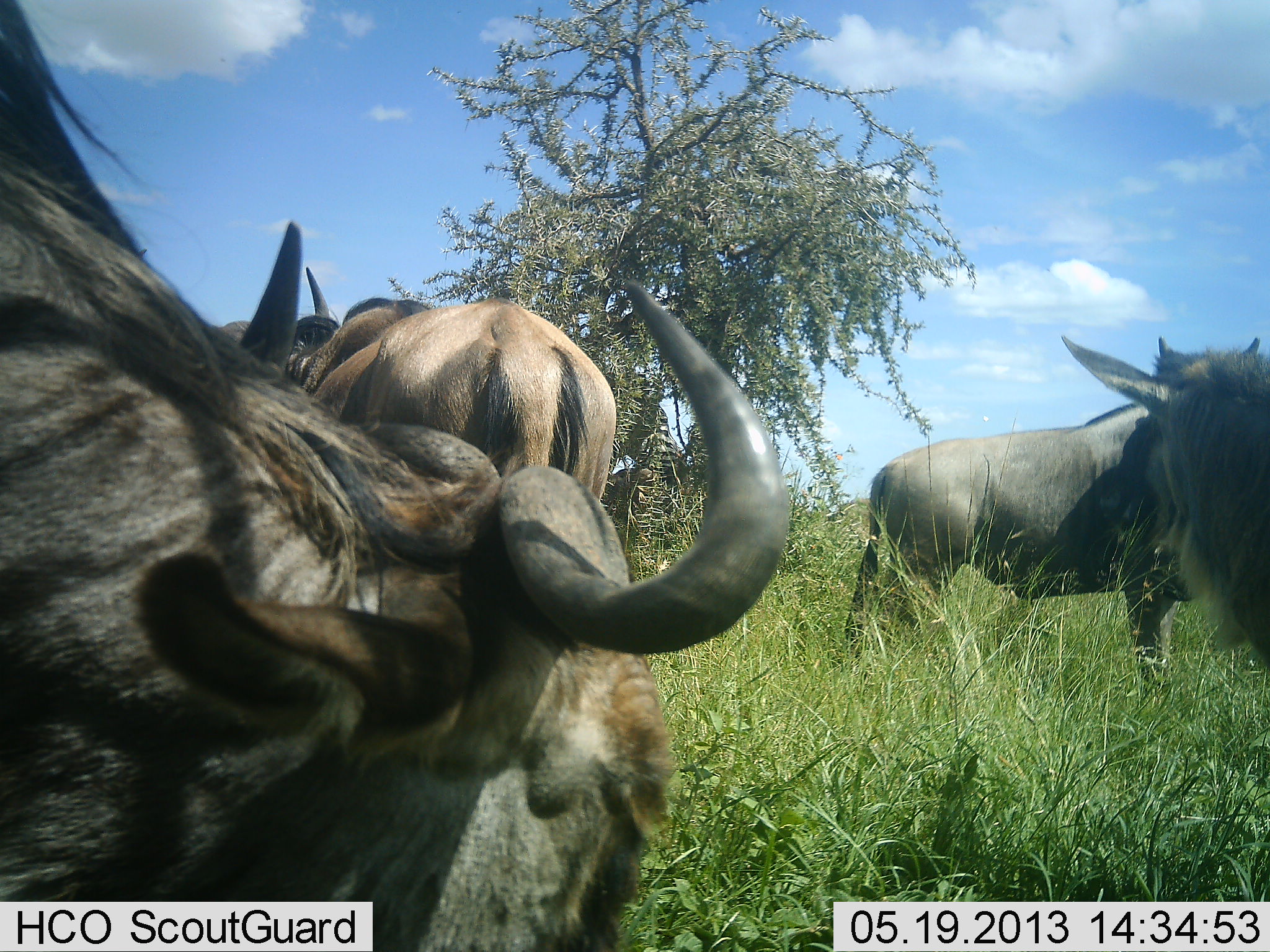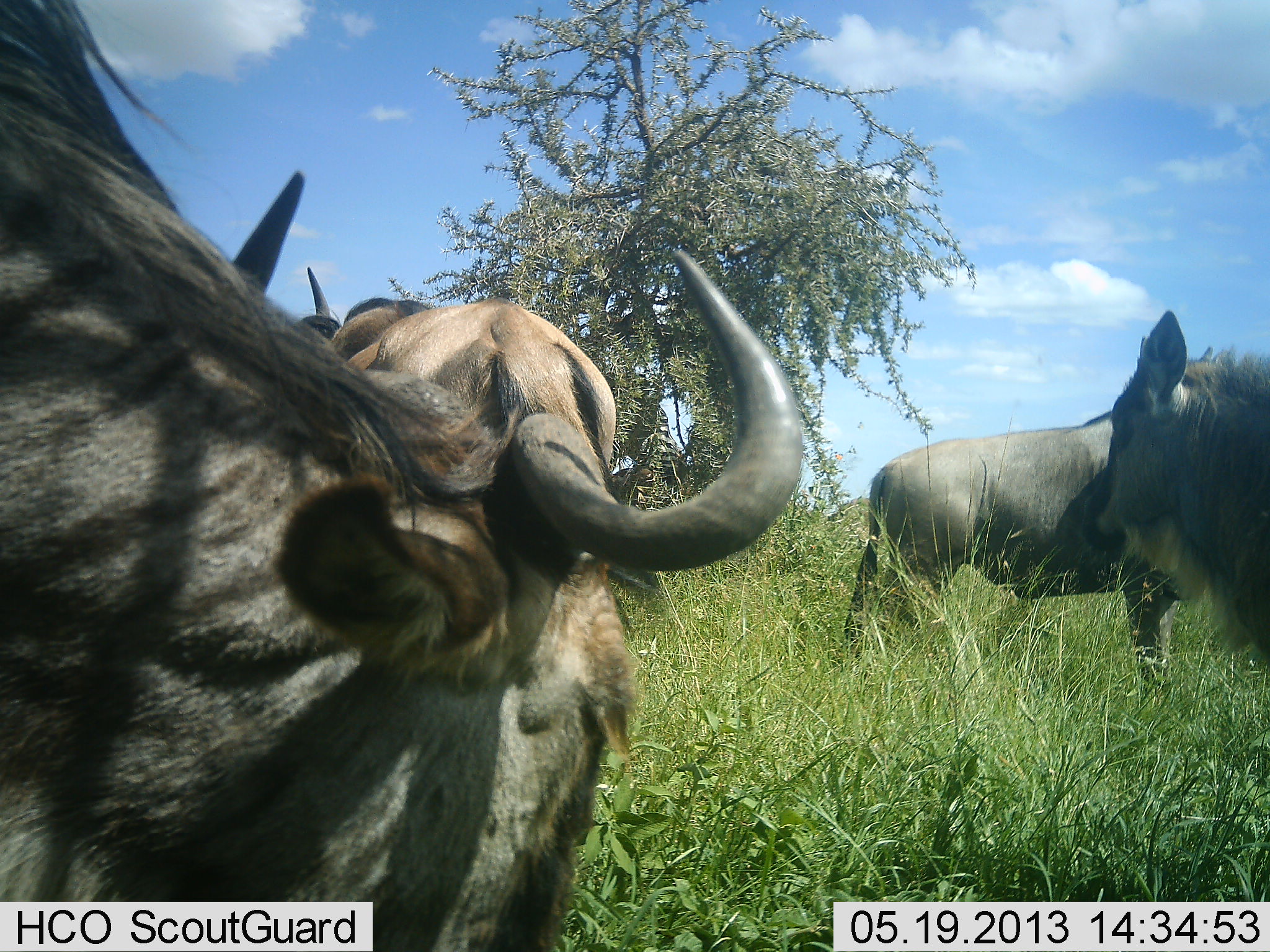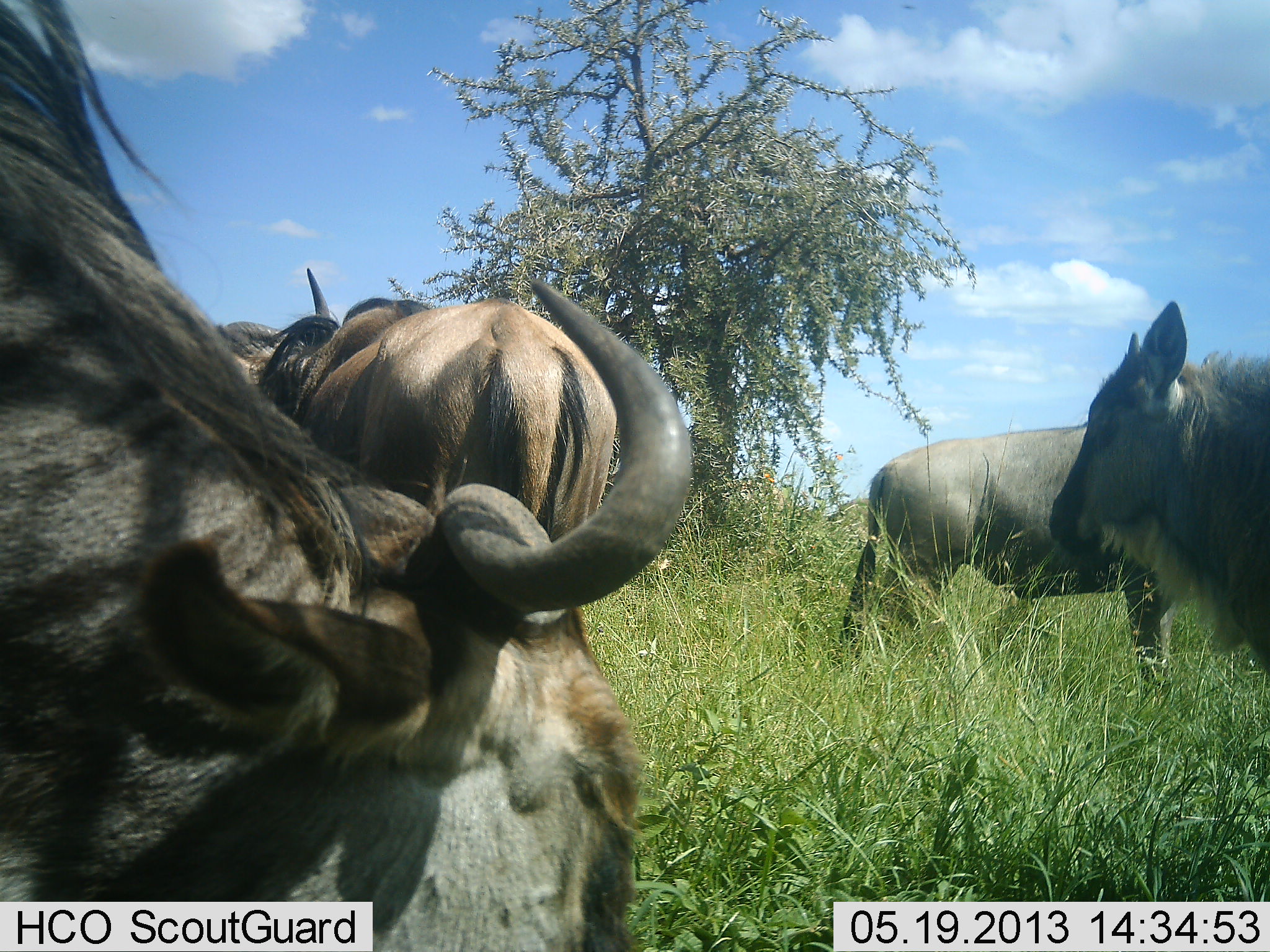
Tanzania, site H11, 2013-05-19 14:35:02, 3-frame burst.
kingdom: Animalia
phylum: Chordata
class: Mammalia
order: Artiodactyla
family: Bovidae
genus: Connochaetes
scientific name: Connochaetes taurinus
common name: blue wildebeest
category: wildebeest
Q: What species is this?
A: Wildebeest (blue wildebeest) (Connochaetes taurinus).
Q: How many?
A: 4.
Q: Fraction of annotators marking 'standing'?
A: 90%.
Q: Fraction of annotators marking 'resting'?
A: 10%.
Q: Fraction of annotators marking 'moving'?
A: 10%.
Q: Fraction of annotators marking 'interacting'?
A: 10%.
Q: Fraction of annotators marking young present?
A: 38%.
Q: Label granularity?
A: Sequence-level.